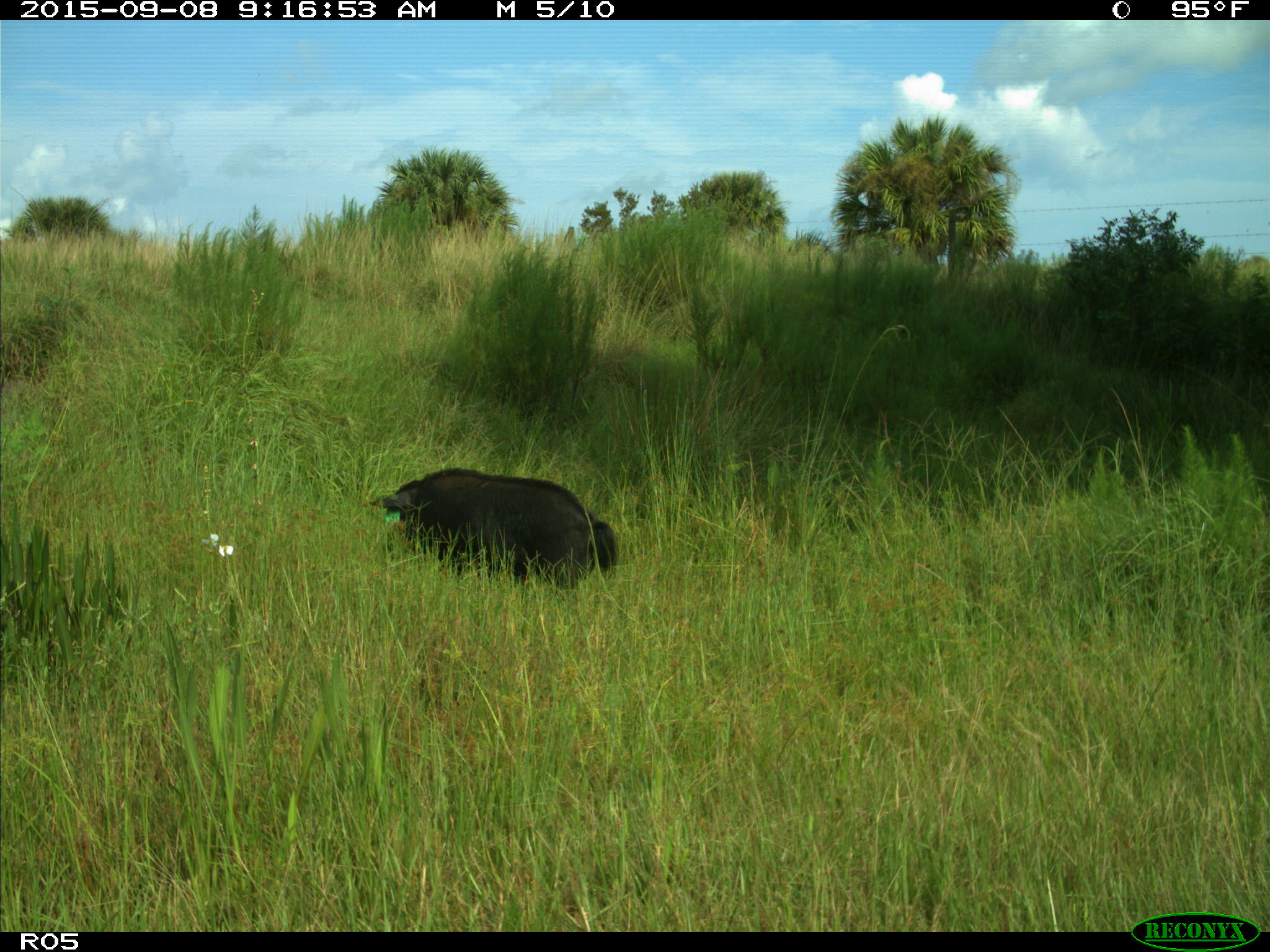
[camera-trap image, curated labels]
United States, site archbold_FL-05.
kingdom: Animalia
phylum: Chordata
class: Mammalia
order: Artiodactyla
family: Suidae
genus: Sus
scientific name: Sus scrofa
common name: wild boar